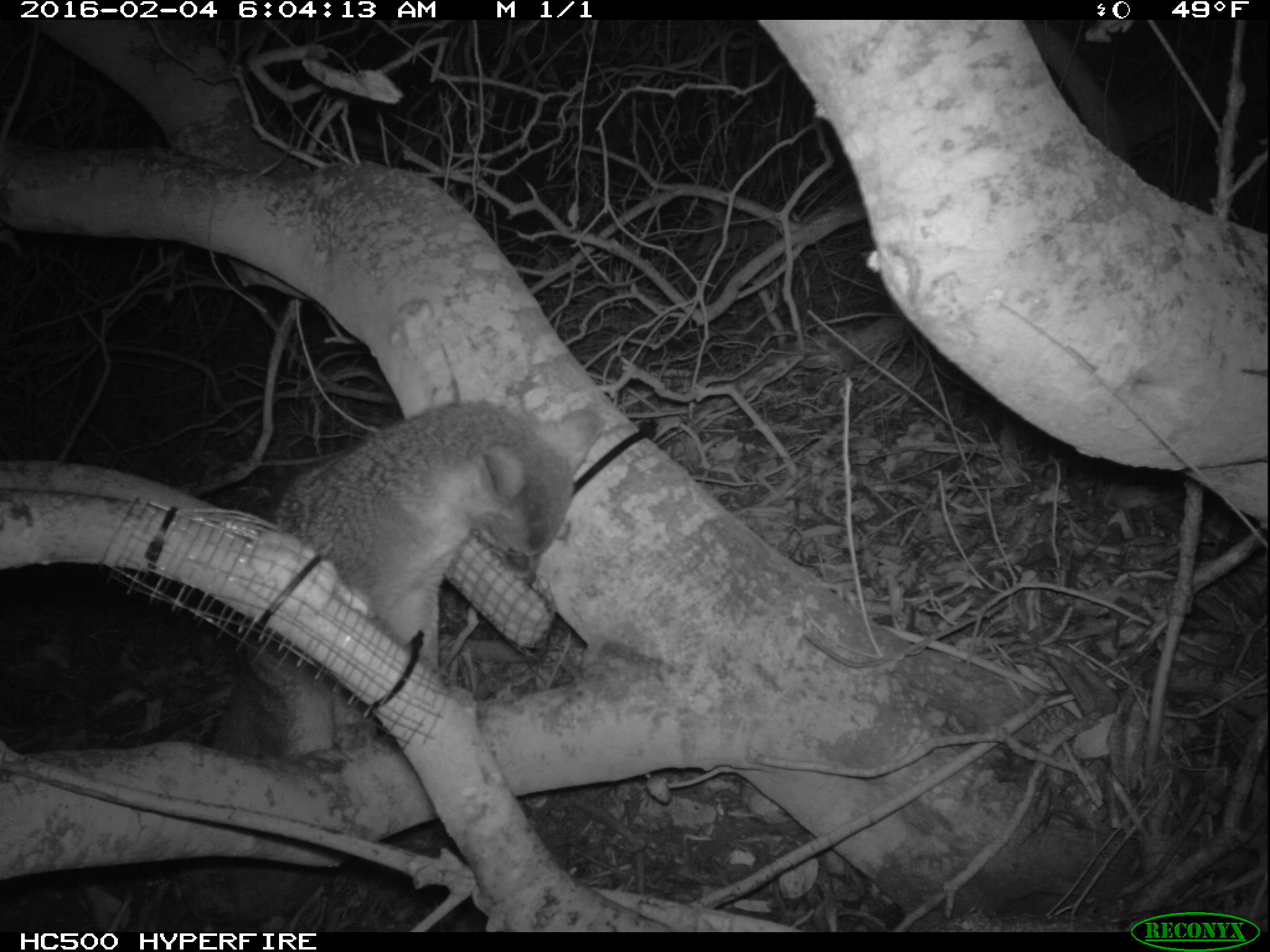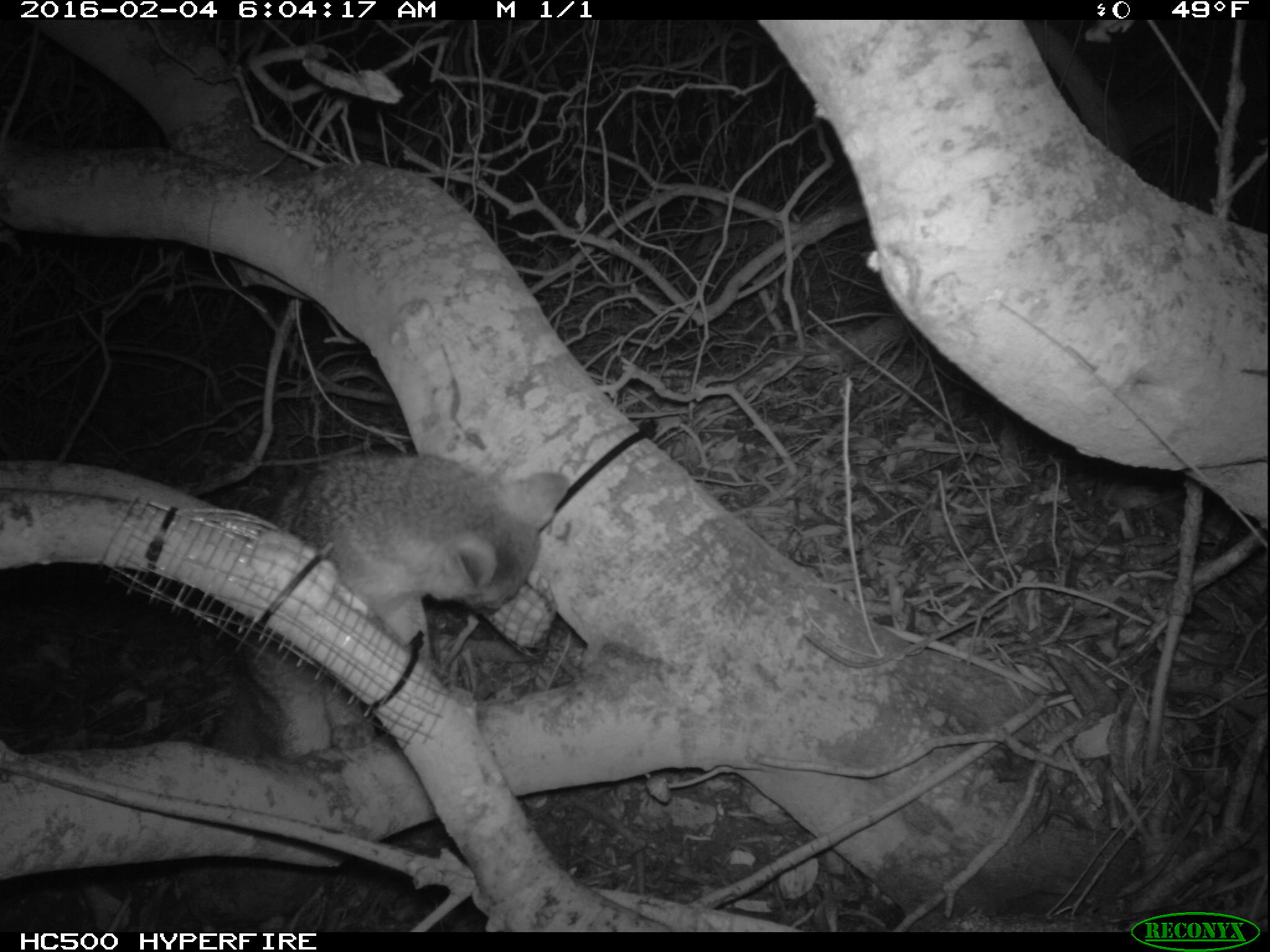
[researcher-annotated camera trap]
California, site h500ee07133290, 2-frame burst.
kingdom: Animalia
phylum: Chordata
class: Mammalia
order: Carnivora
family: Canidae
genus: Urocyon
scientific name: Urocyon littoralis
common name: island fox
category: fox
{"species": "fox (island fox) (Urocyon littoralis)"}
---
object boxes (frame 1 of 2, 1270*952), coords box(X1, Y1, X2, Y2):
fox: box(171, 397, 601, 927)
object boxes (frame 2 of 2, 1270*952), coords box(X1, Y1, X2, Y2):
fox: box(185, 449, 569, 919)